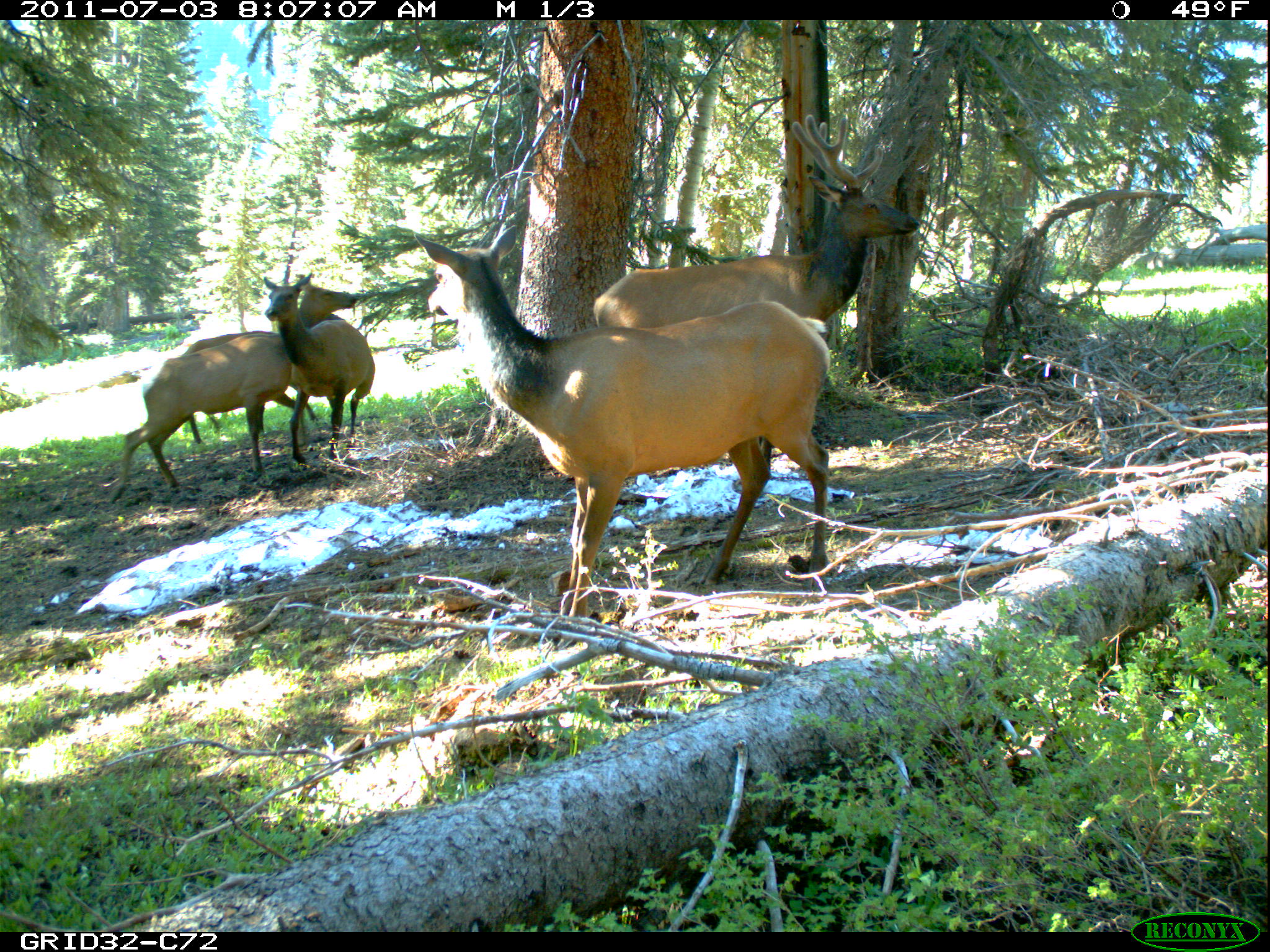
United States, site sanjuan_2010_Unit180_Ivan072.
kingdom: Animalia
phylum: Chordata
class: Mammalia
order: Artiodactyla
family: Cervidae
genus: Cervus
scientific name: Cervus elaphus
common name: red deer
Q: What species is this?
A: Cervus elaphus (red deer).